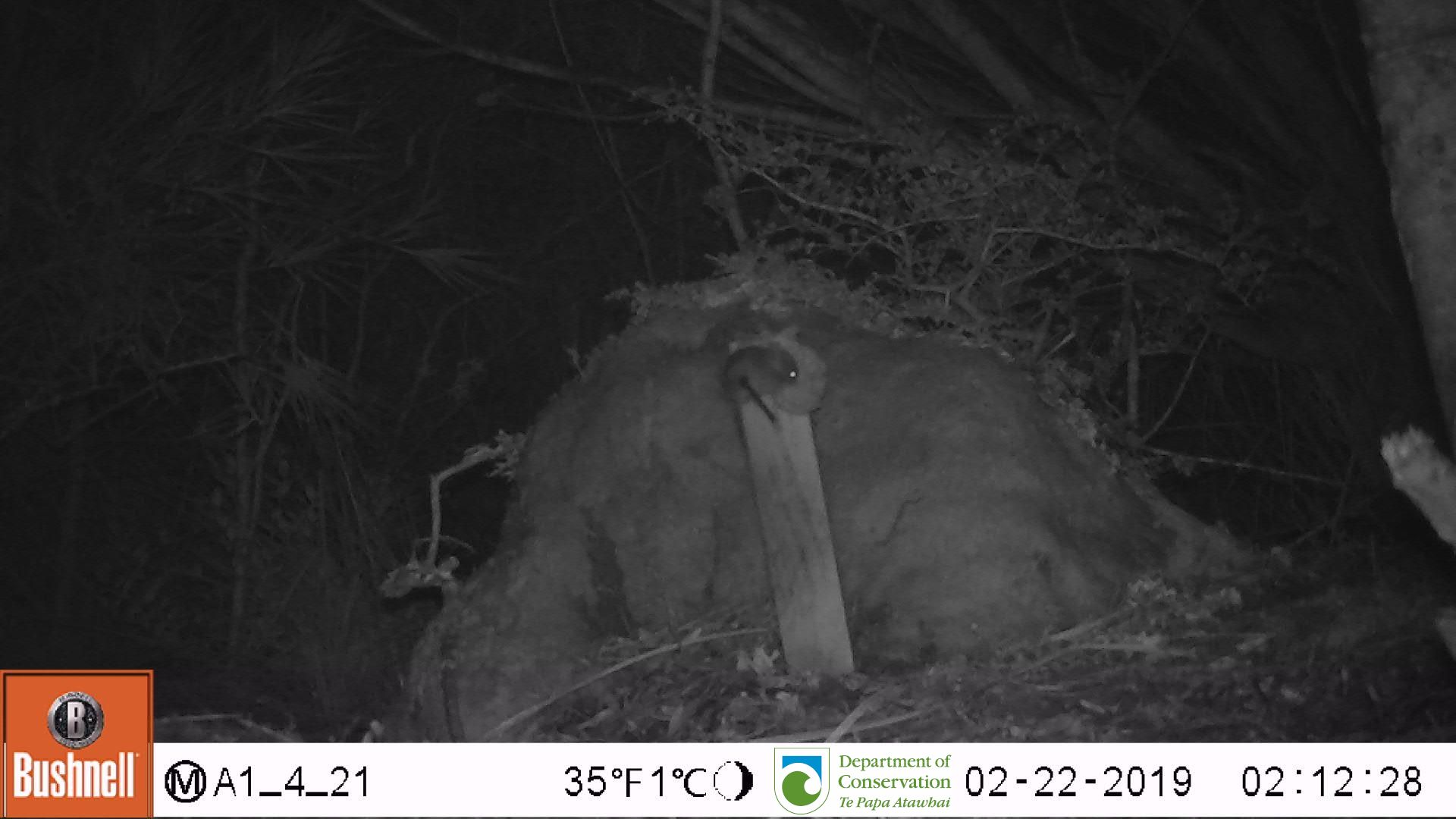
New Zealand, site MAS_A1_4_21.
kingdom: Animalia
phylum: Chordata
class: Mammalia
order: Rodentia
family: Muridae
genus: Mus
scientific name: Mus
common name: mouse